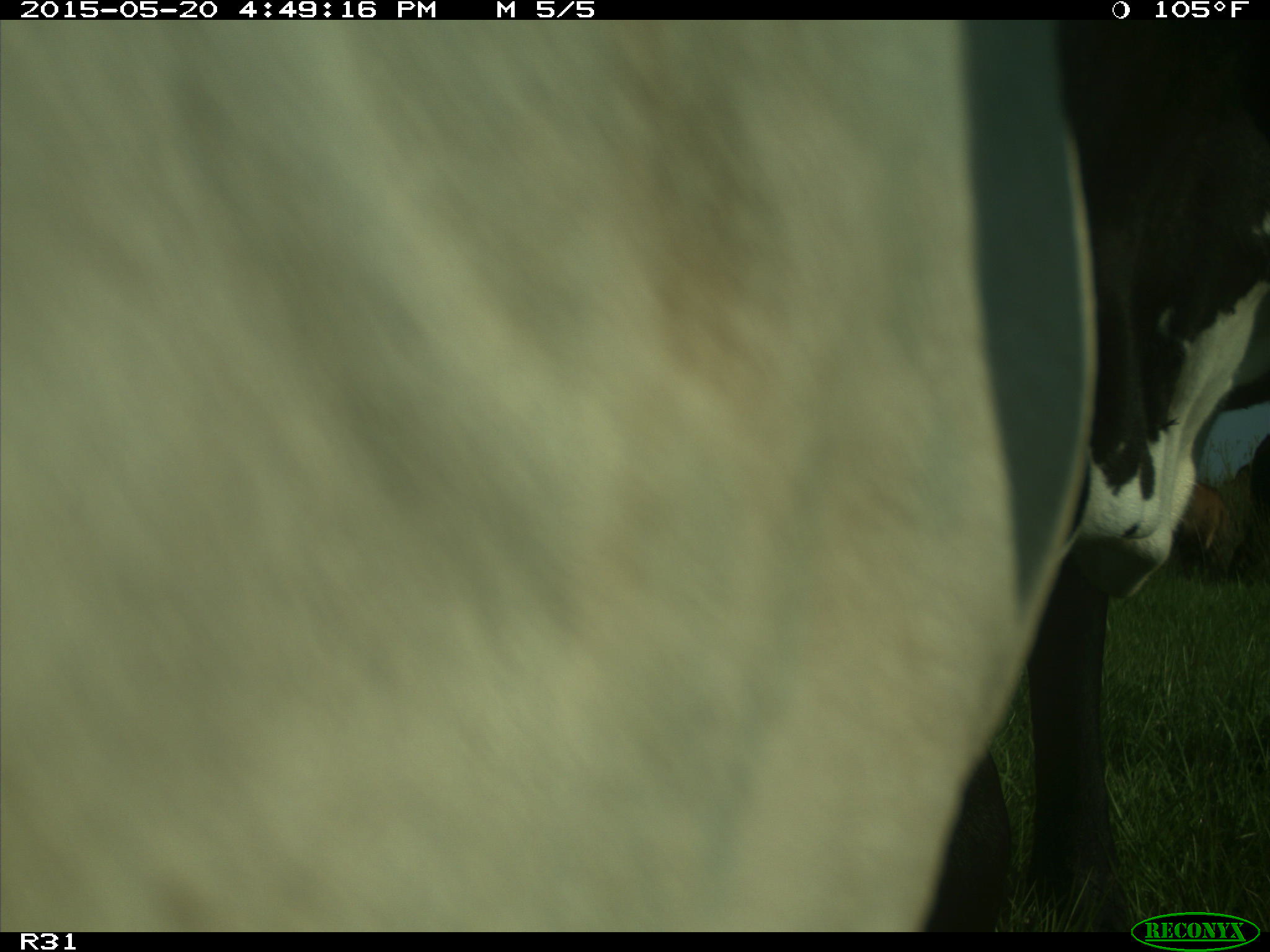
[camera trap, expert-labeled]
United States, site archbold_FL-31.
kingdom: Animalia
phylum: Chordata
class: Mammalia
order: Artiodactyla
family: Bovidae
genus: Bos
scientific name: Bos taurus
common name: domestic cow